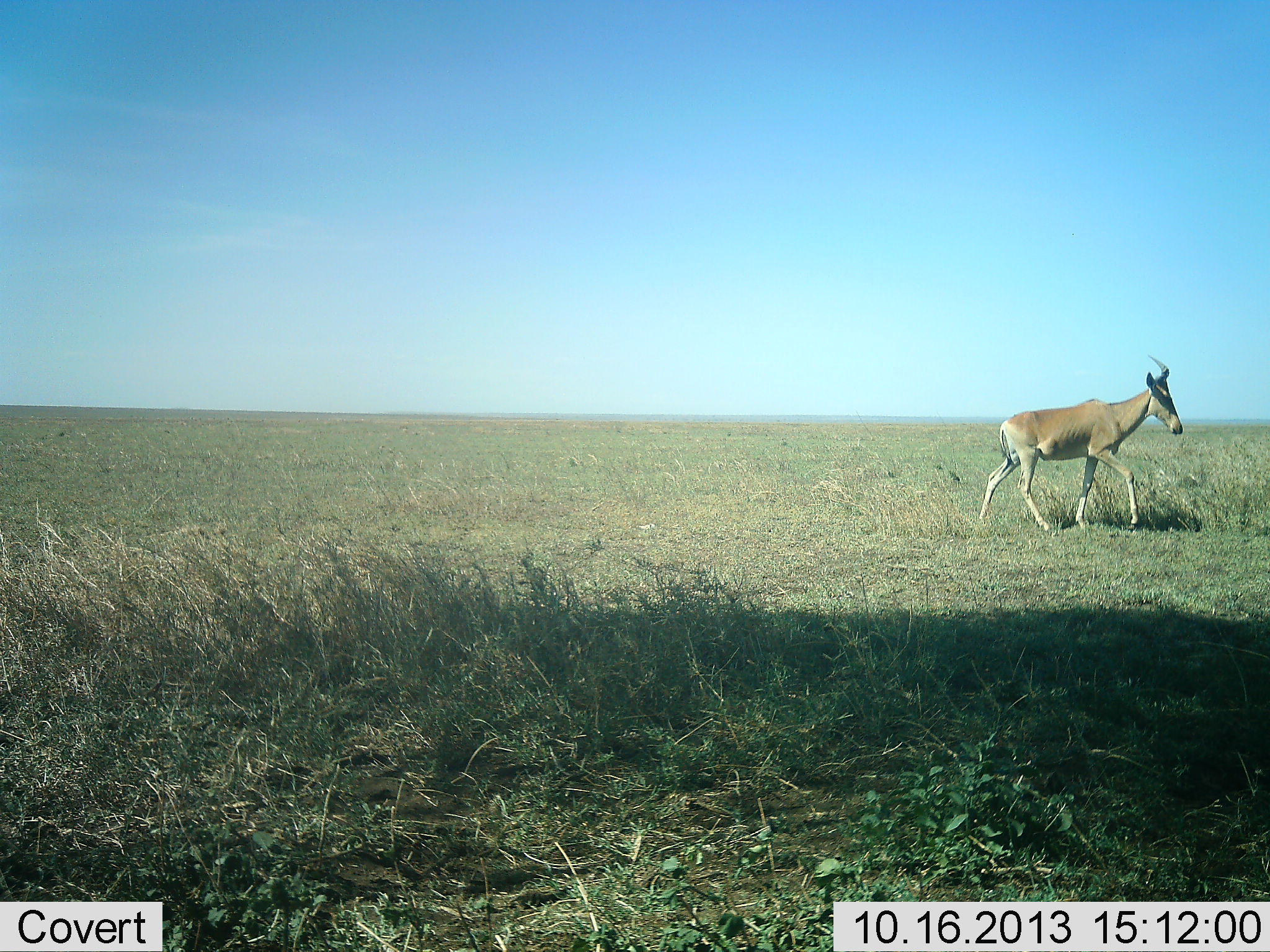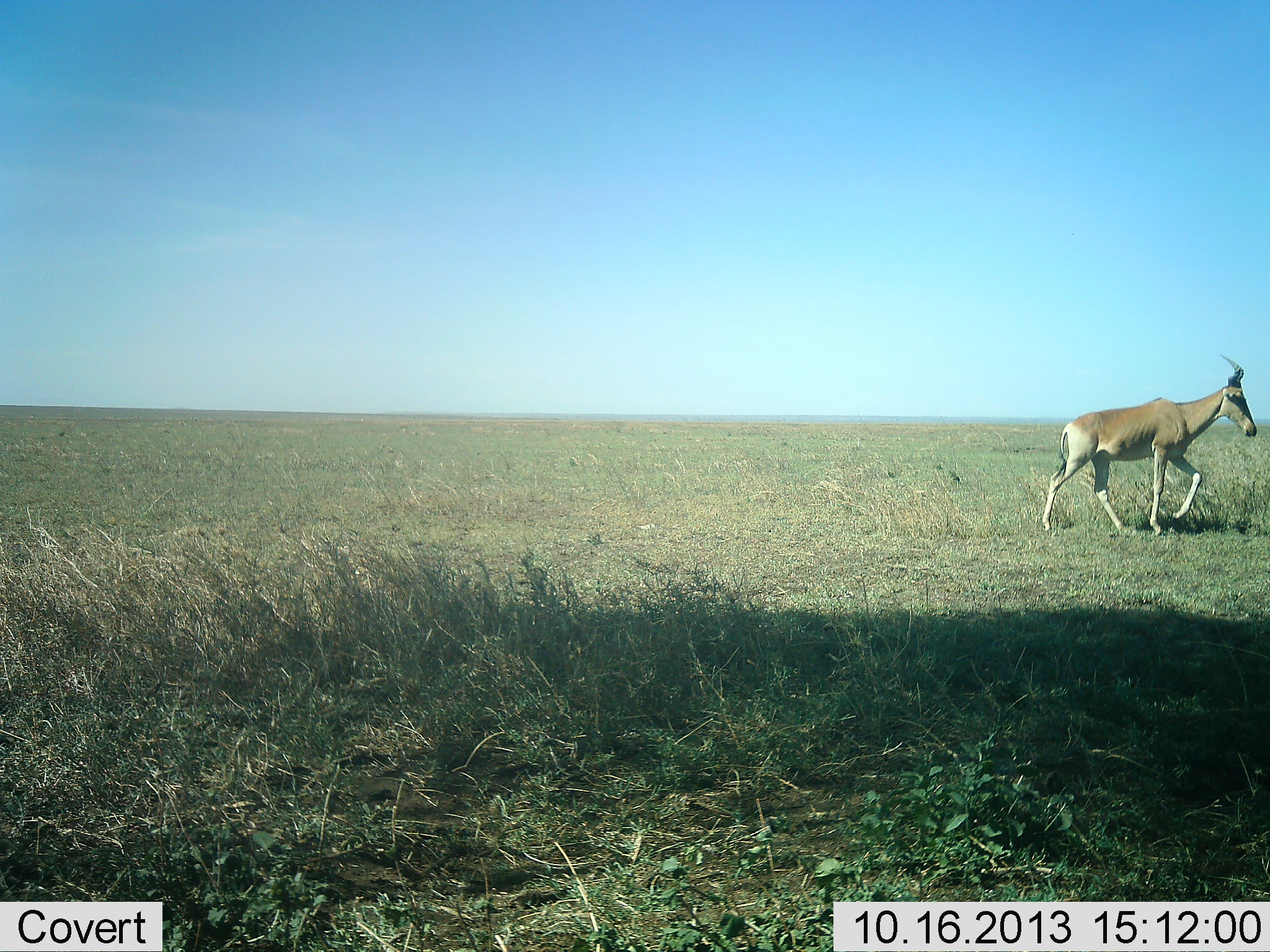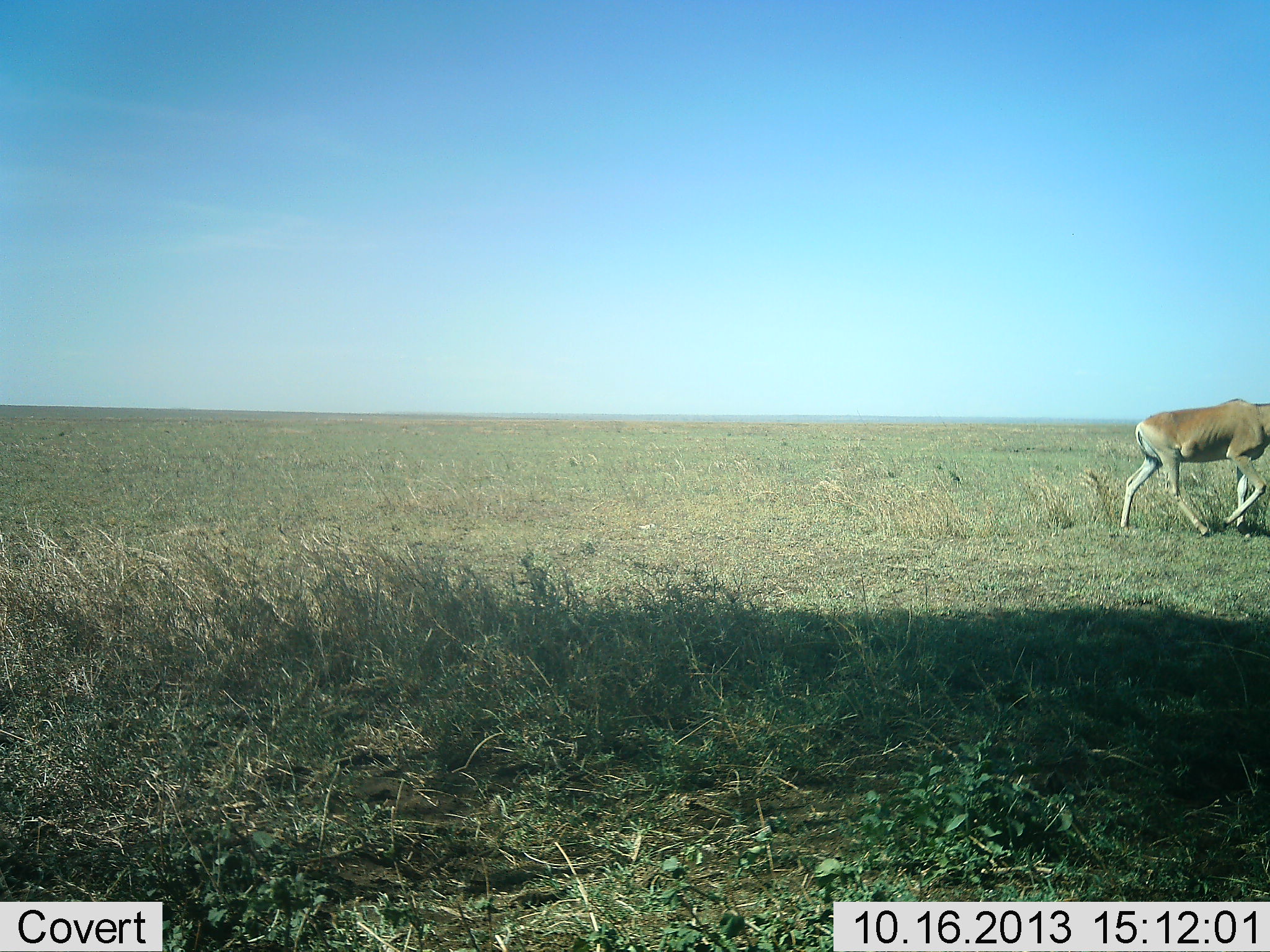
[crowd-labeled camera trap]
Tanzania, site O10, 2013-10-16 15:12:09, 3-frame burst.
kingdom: Animalia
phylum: Chordata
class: Mammalia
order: Artiodactyla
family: Bovidae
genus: Alcelaphus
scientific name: Alcelaphus buselaphus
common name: hartebeest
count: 1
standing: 7%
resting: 0%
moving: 96%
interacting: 0%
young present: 0%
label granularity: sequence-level